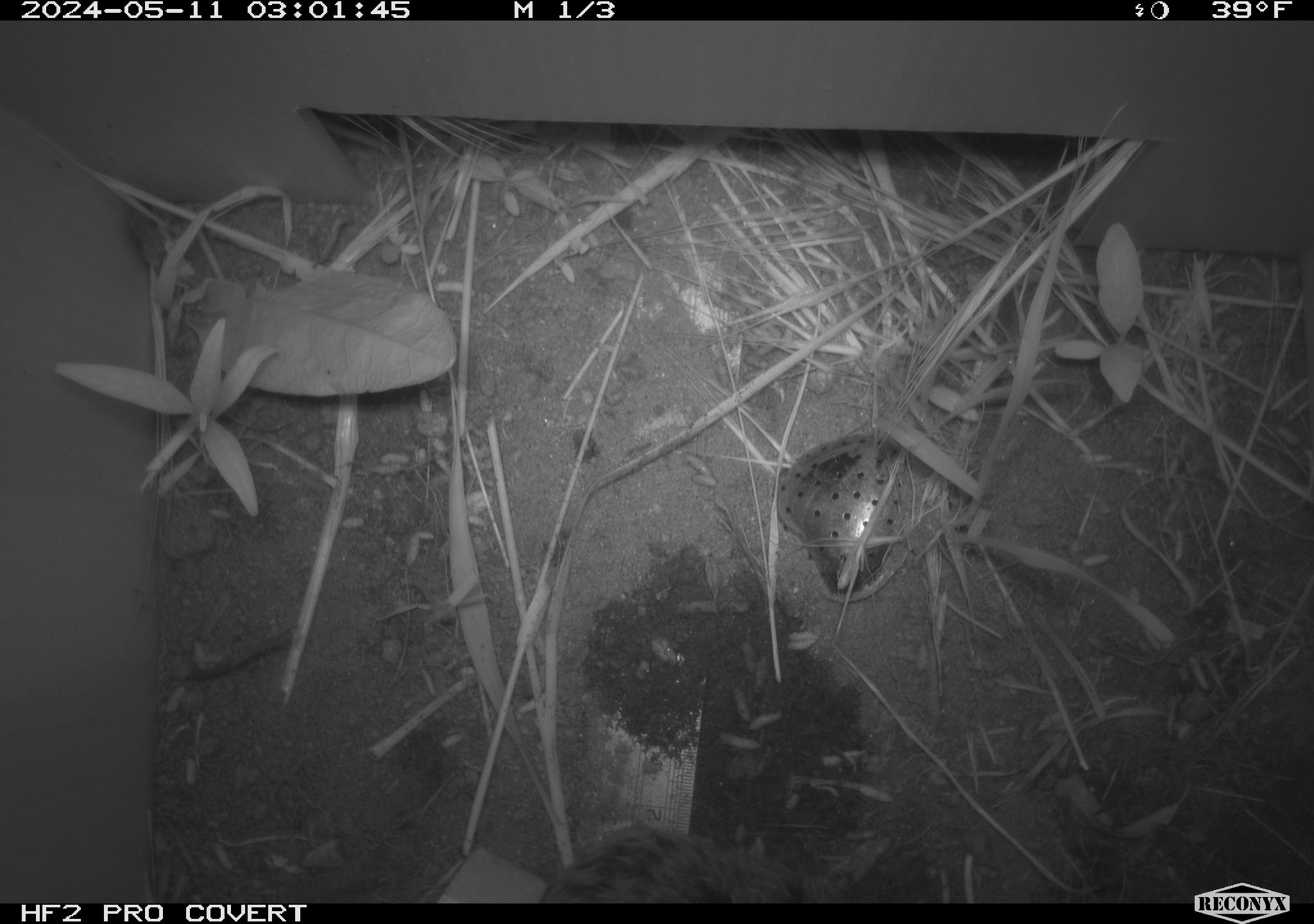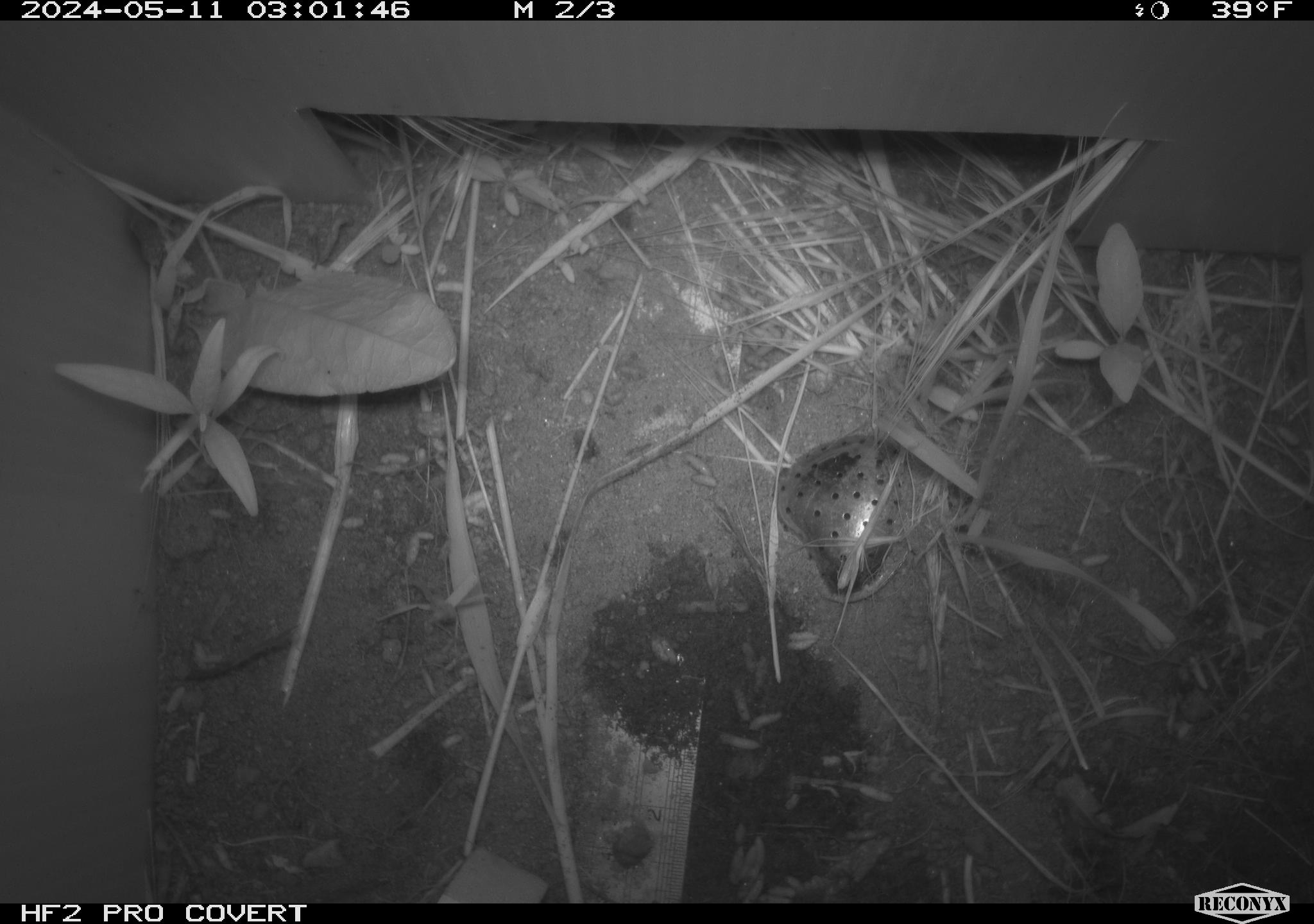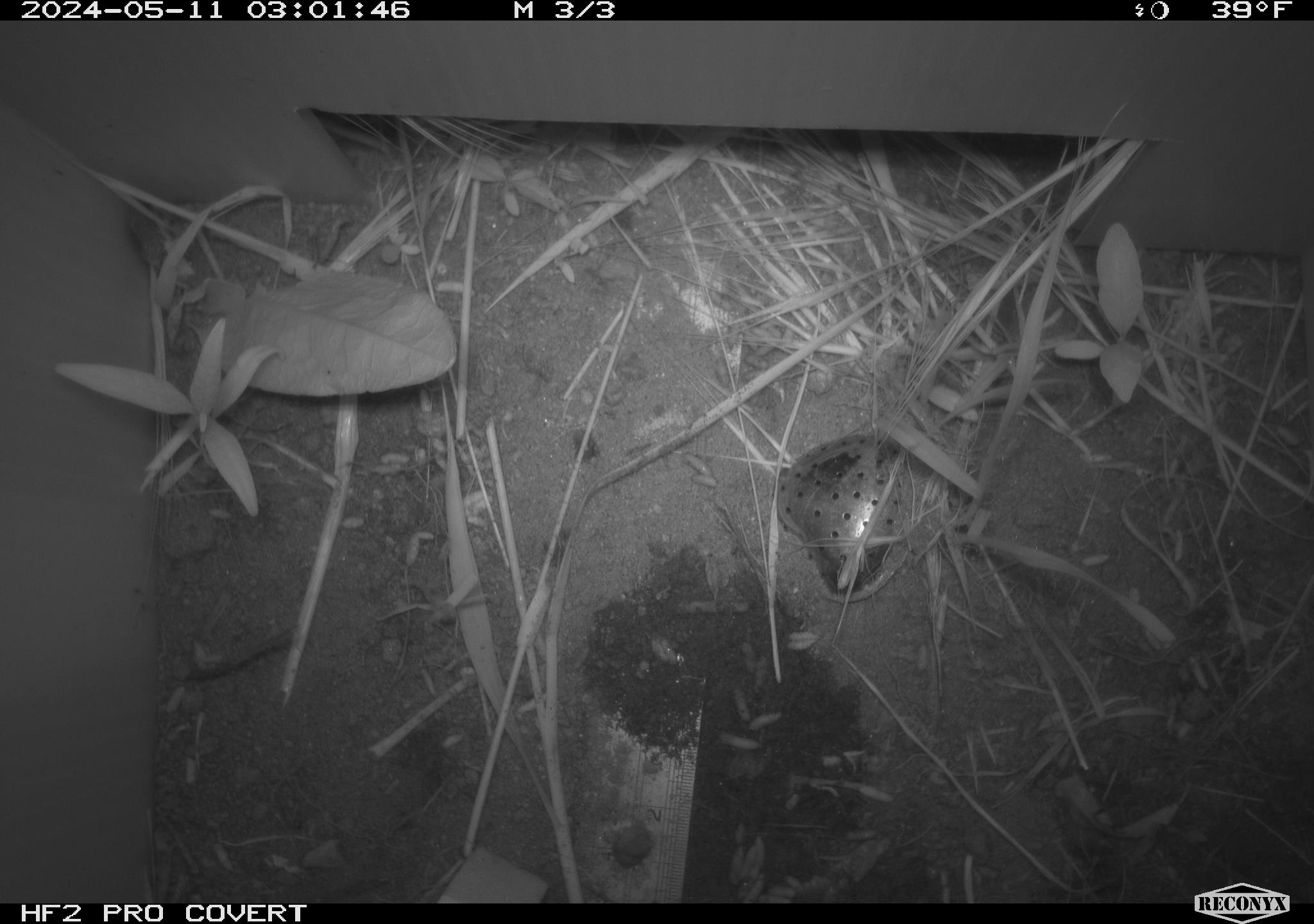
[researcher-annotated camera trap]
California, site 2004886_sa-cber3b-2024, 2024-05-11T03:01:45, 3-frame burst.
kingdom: Animalia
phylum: Chordata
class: Mammalia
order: Rodentia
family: Cricetidae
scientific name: Arvicolinae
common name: voles, lemmings, and muskrats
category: arvicolinae subfamily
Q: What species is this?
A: Arvicolinae subfamily (voles, lemmings, and muskrats) (Arvicolinae).